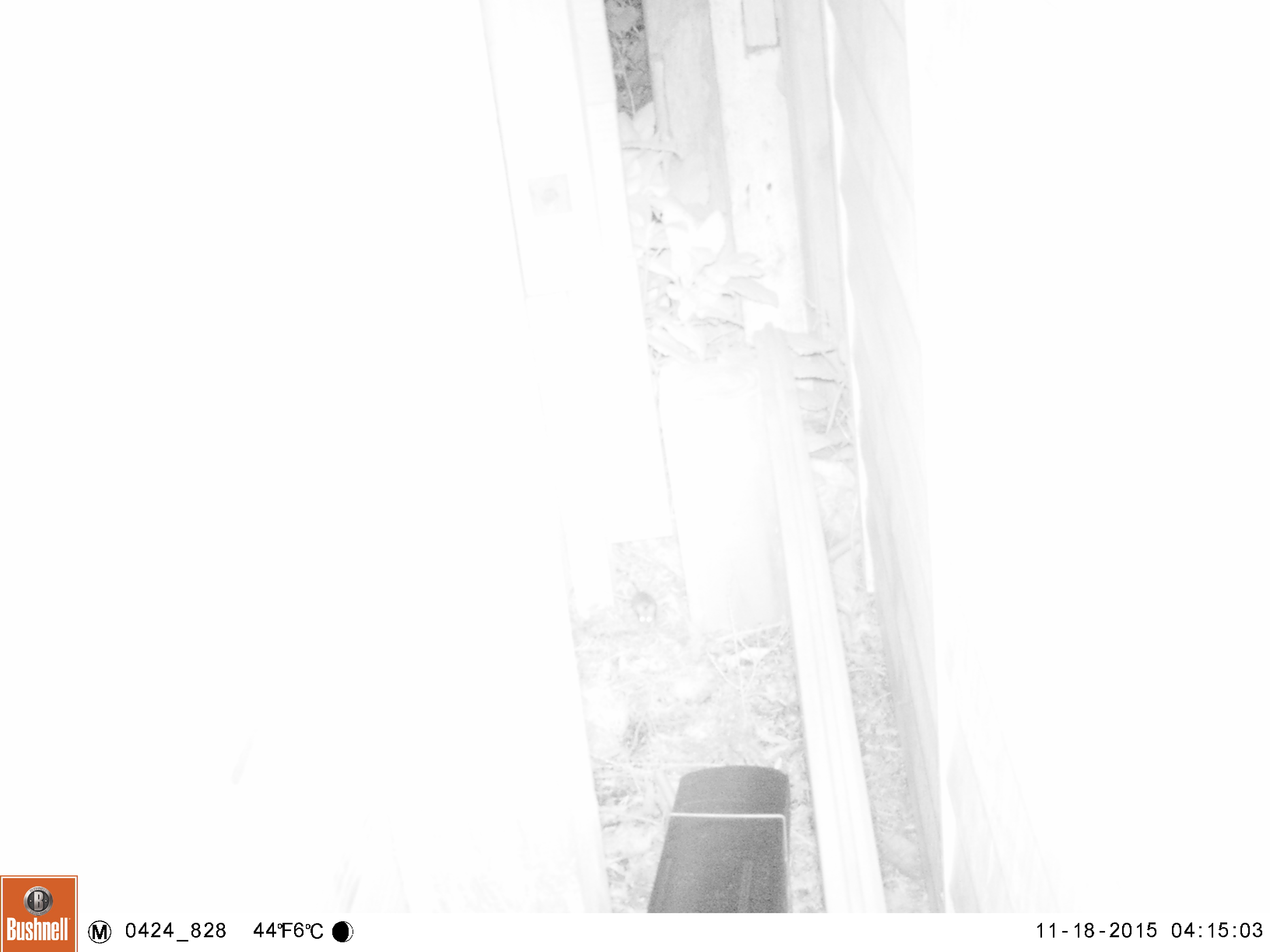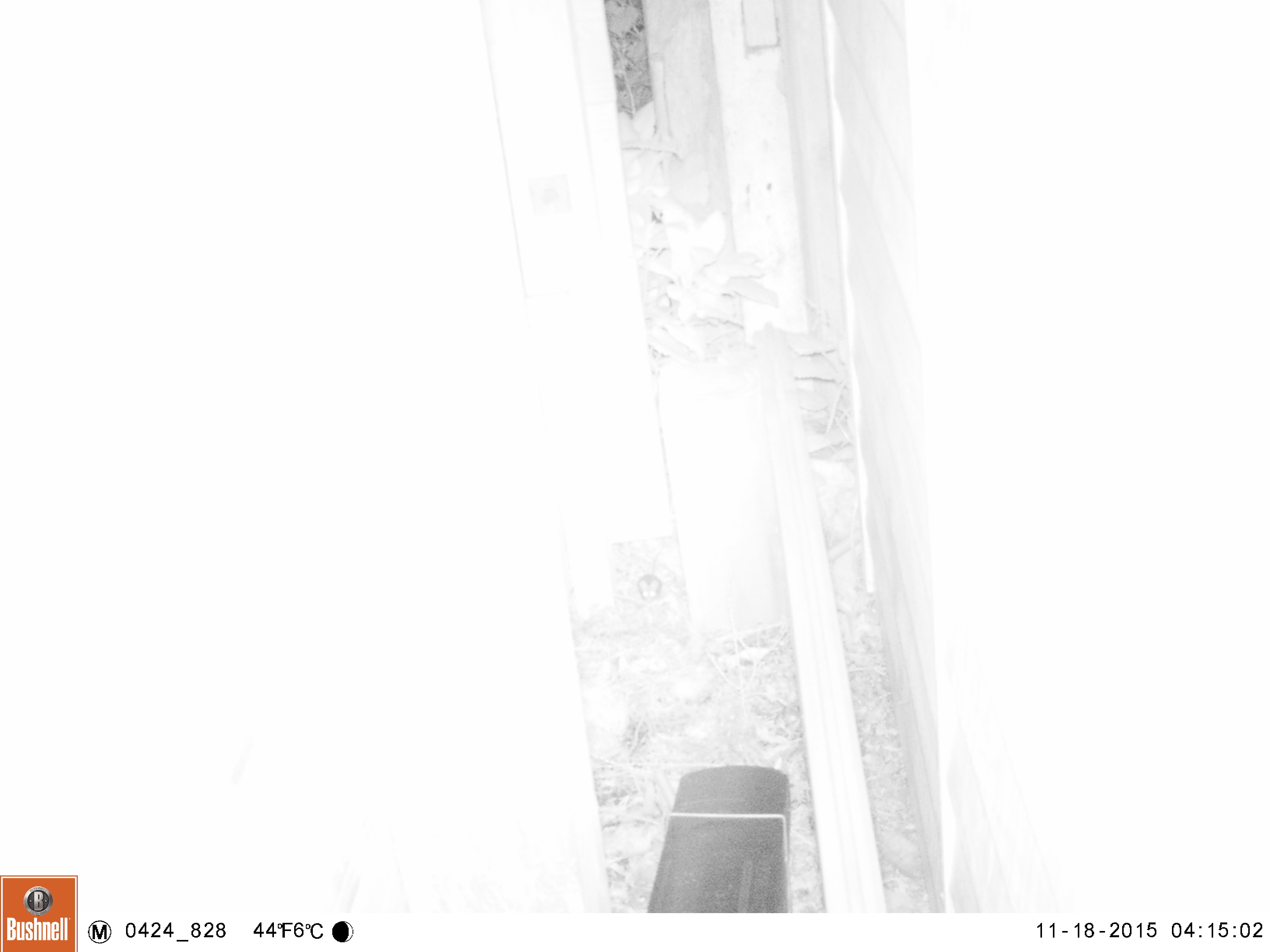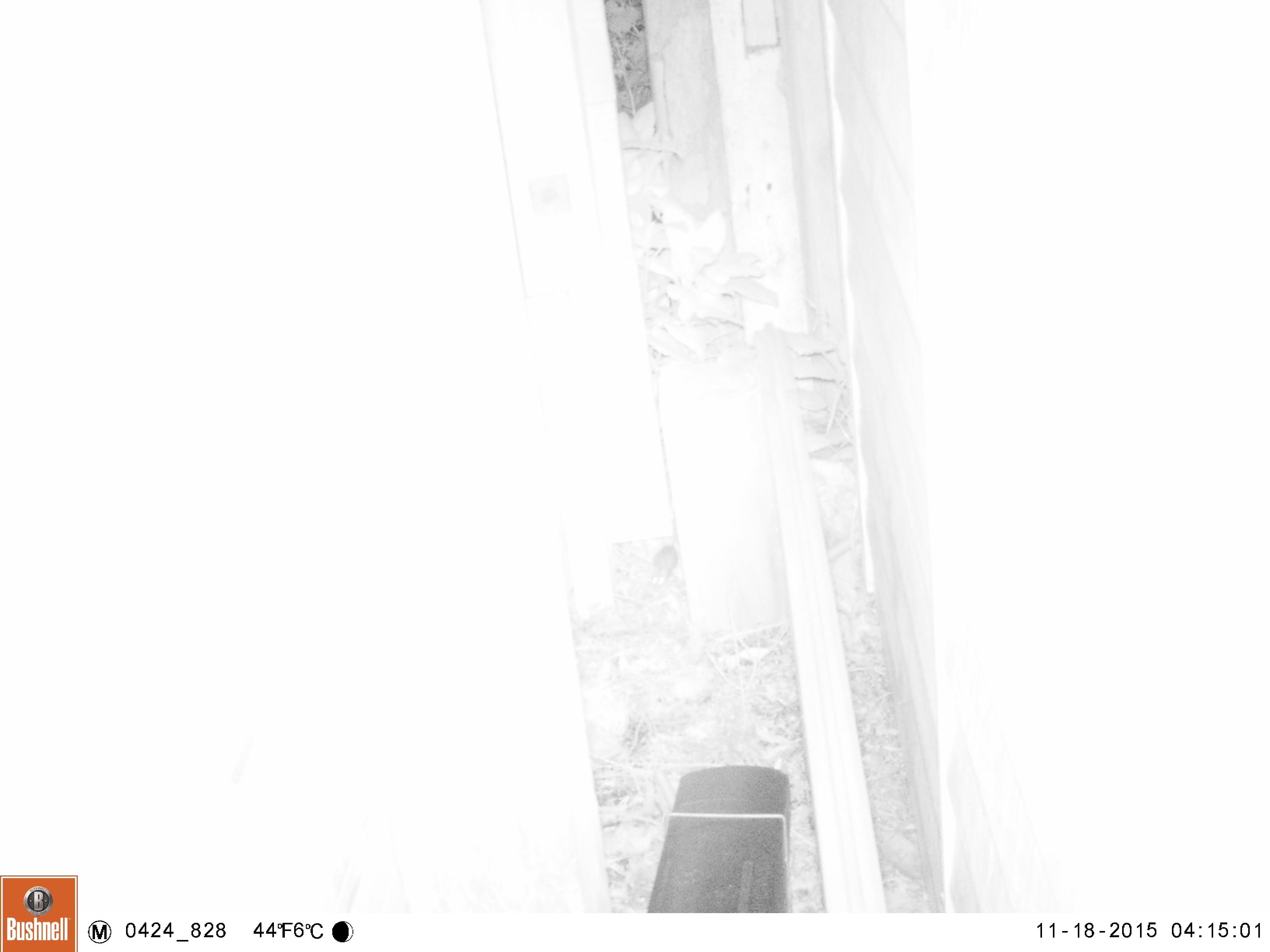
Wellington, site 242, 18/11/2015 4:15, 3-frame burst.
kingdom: Animalia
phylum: Chordata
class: Mammalia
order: Rodentia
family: Muridae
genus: Mus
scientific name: Mus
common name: mouse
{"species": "mouse (Mus)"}